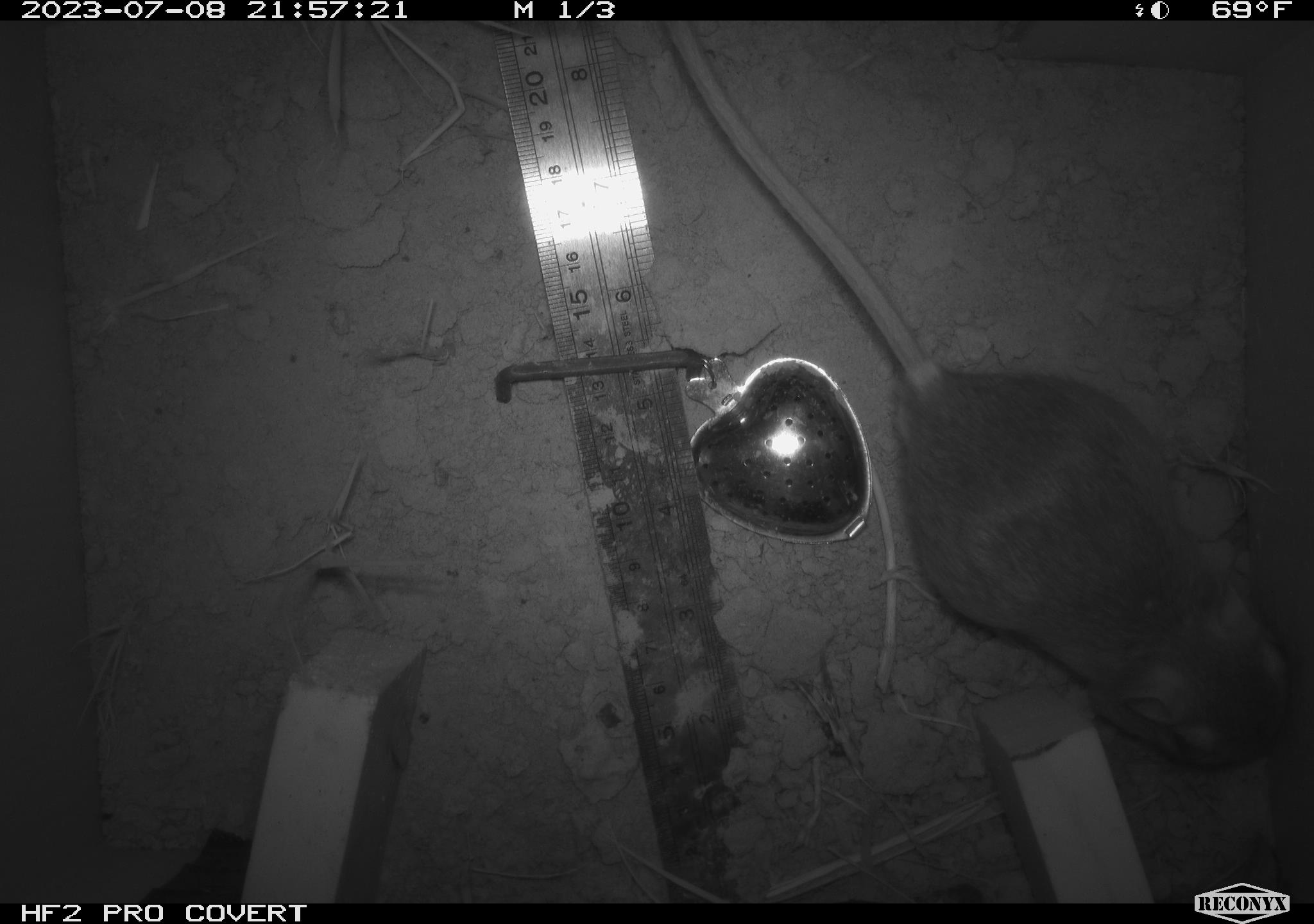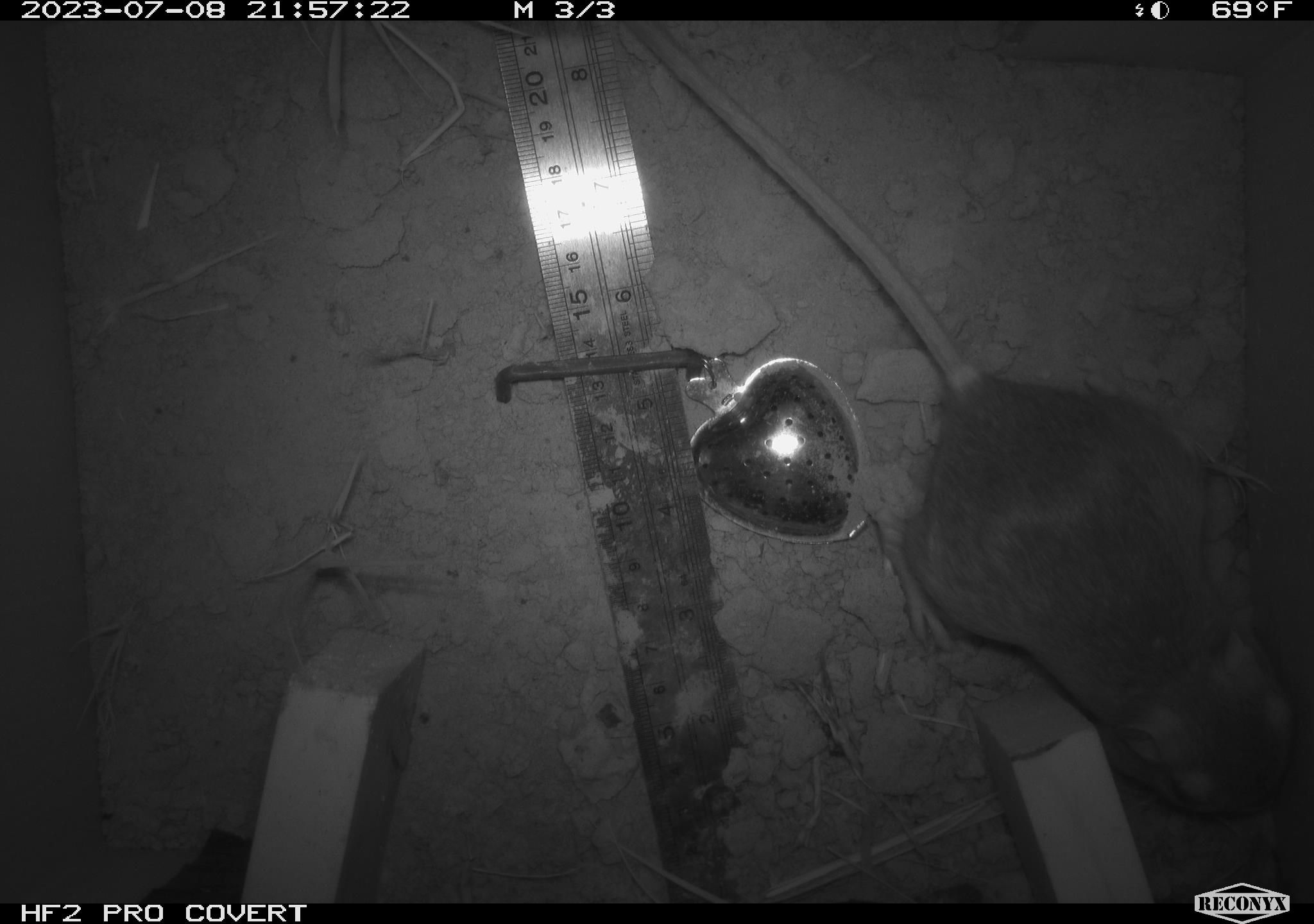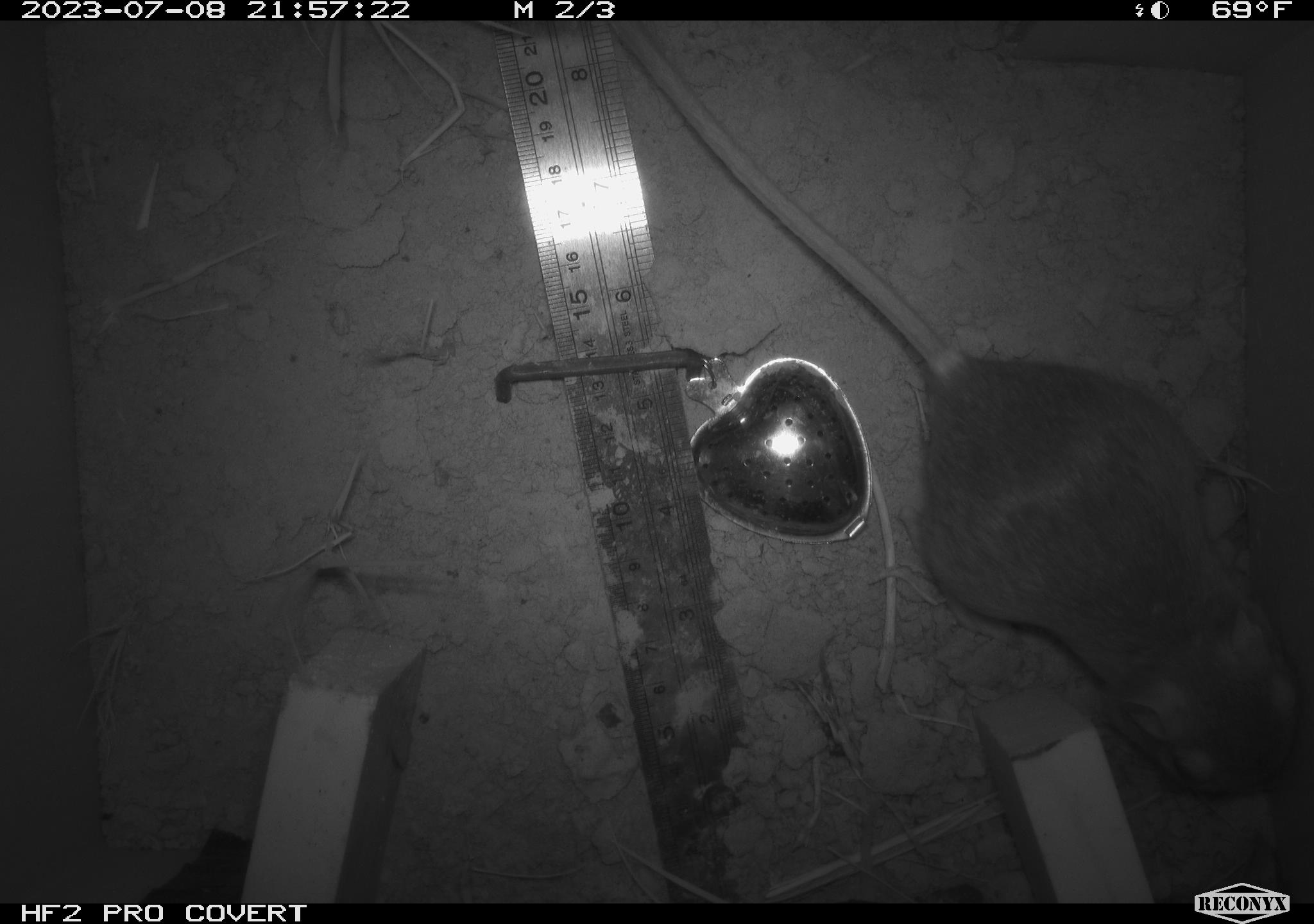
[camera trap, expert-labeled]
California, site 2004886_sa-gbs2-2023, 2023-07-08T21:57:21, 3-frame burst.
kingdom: Animalia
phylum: Chordata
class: Mammalia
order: Rodentia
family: Heteromyidae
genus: Dipodomys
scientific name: Dipodomys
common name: kangaroo rats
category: dipodomys species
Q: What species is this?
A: Dipodomys species (kangaroo rats) (Dipodomys).